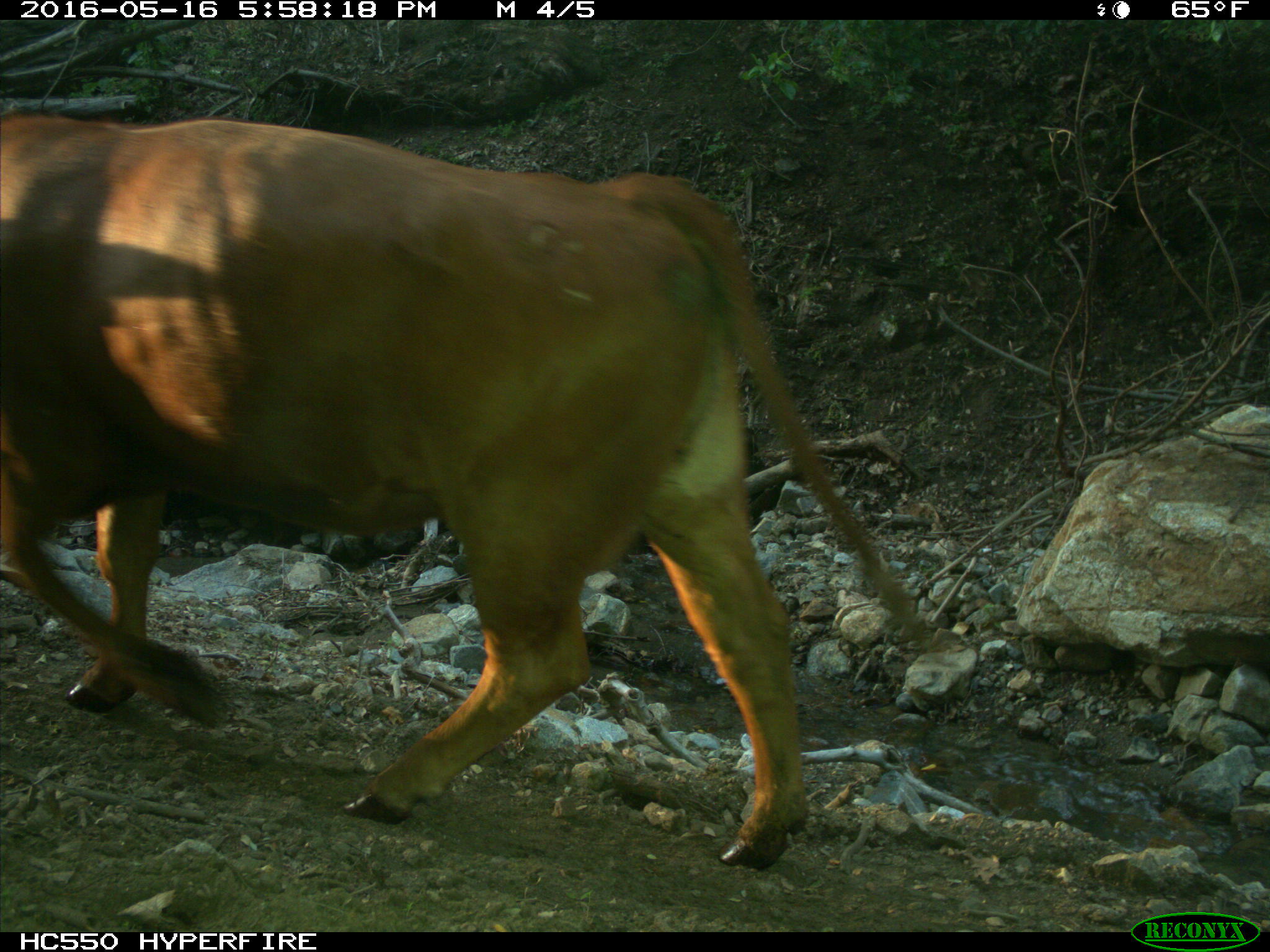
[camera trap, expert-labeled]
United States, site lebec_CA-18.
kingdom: Animalia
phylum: Chordata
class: Mammalia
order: Artiodactyla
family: Bovidae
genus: Bos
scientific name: Bos taurus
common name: domestic cow